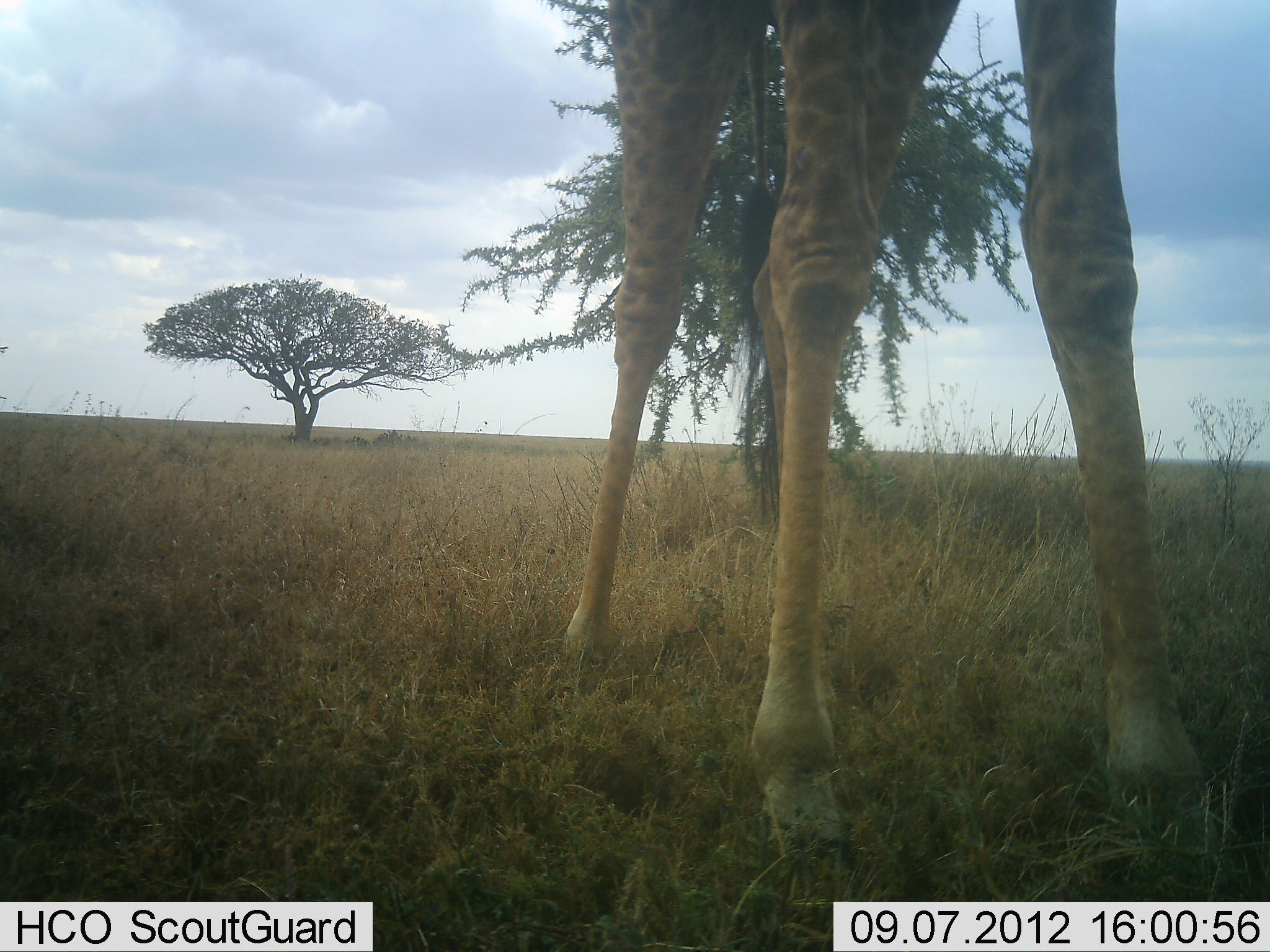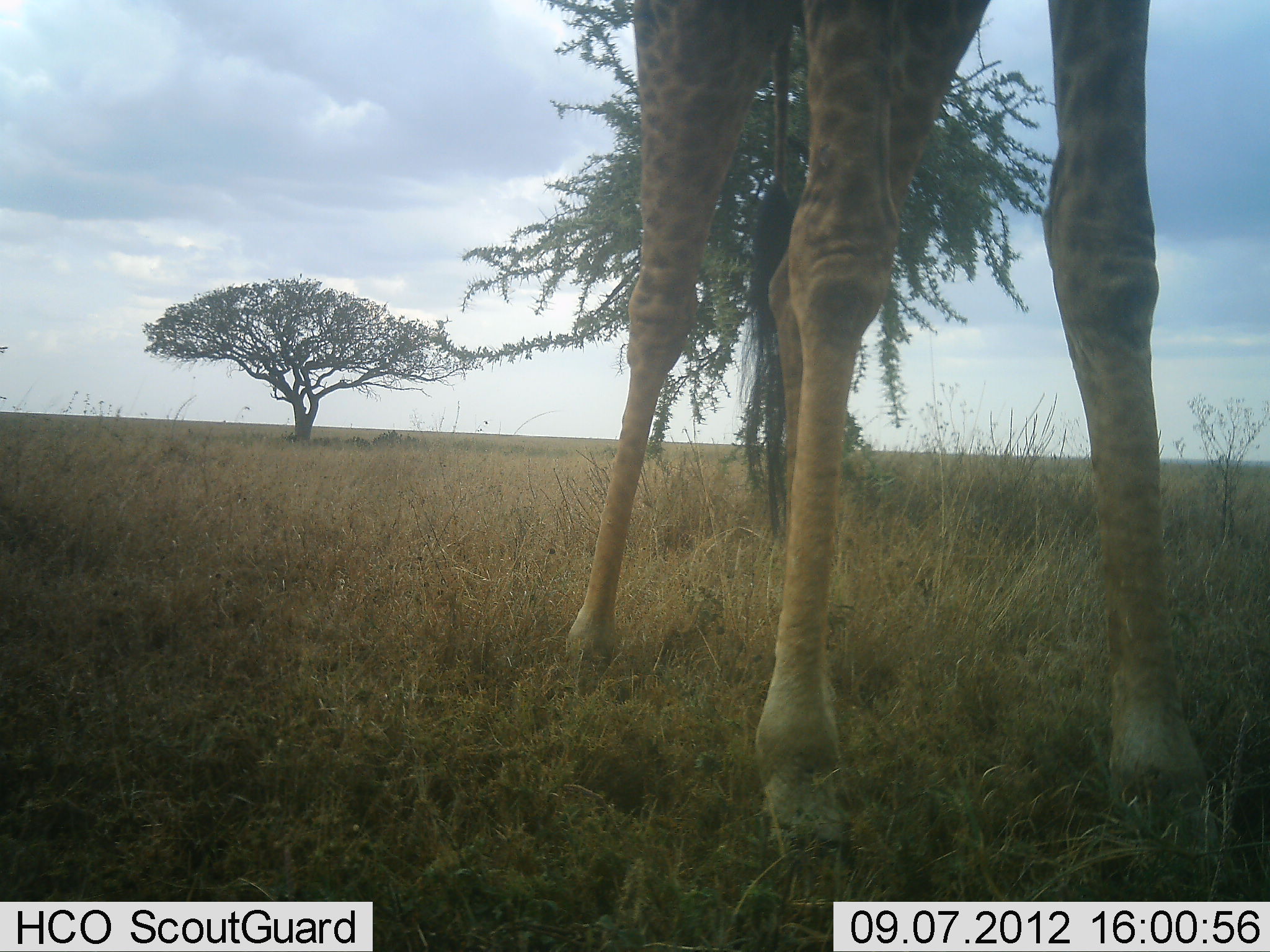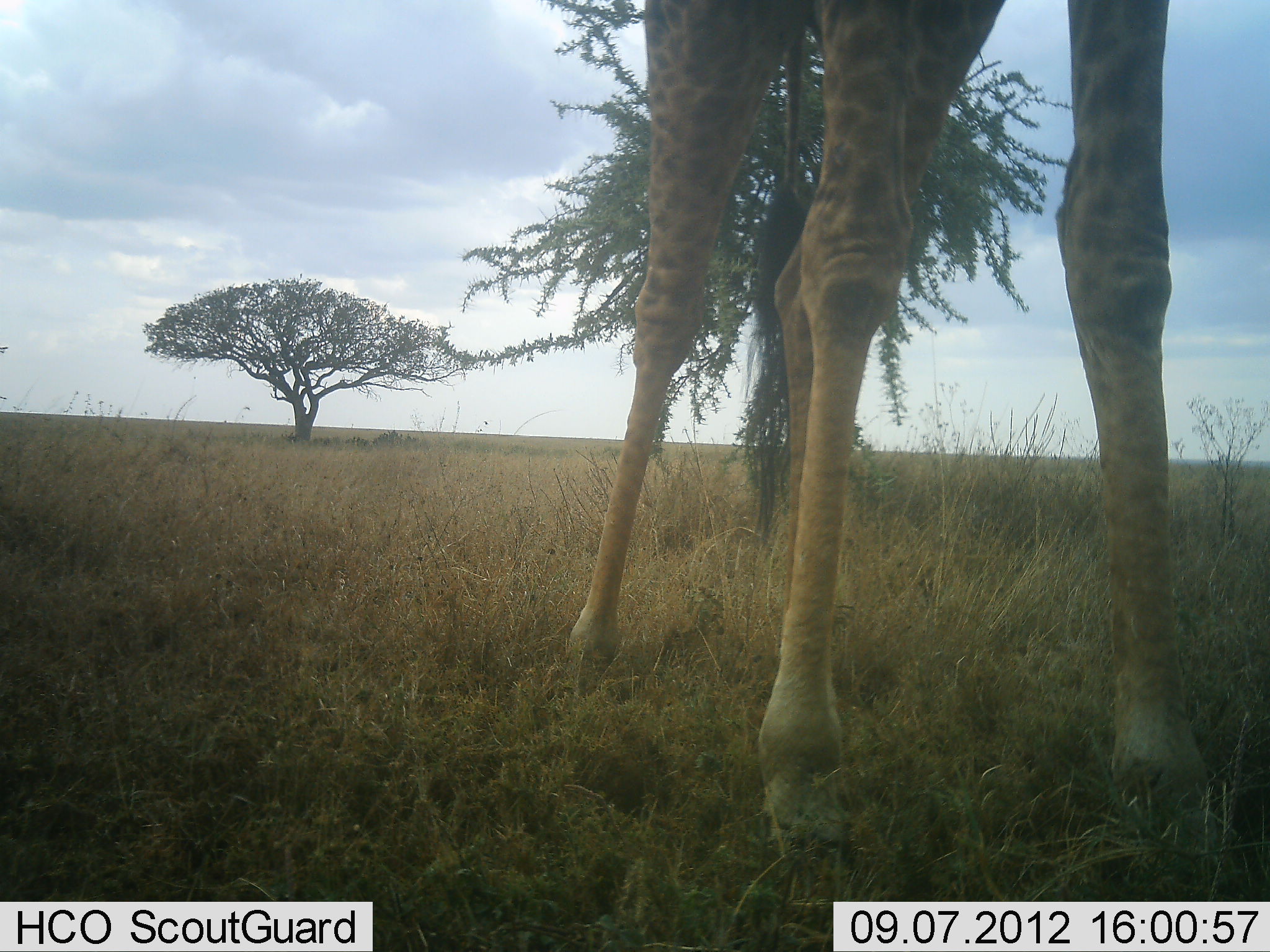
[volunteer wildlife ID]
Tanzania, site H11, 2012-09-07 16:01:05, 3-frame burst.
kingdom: Animalia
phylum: Chordata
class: Mammalia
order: Artiodactyla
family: Giraffidae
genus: Giraffa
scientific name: Giraffa camelopardalis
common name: giraffe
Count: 1.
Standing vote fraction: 90%.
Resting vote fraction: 0%.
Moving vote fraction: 0%.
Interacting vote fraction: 0%.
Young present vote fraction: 0%.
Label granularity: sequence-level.